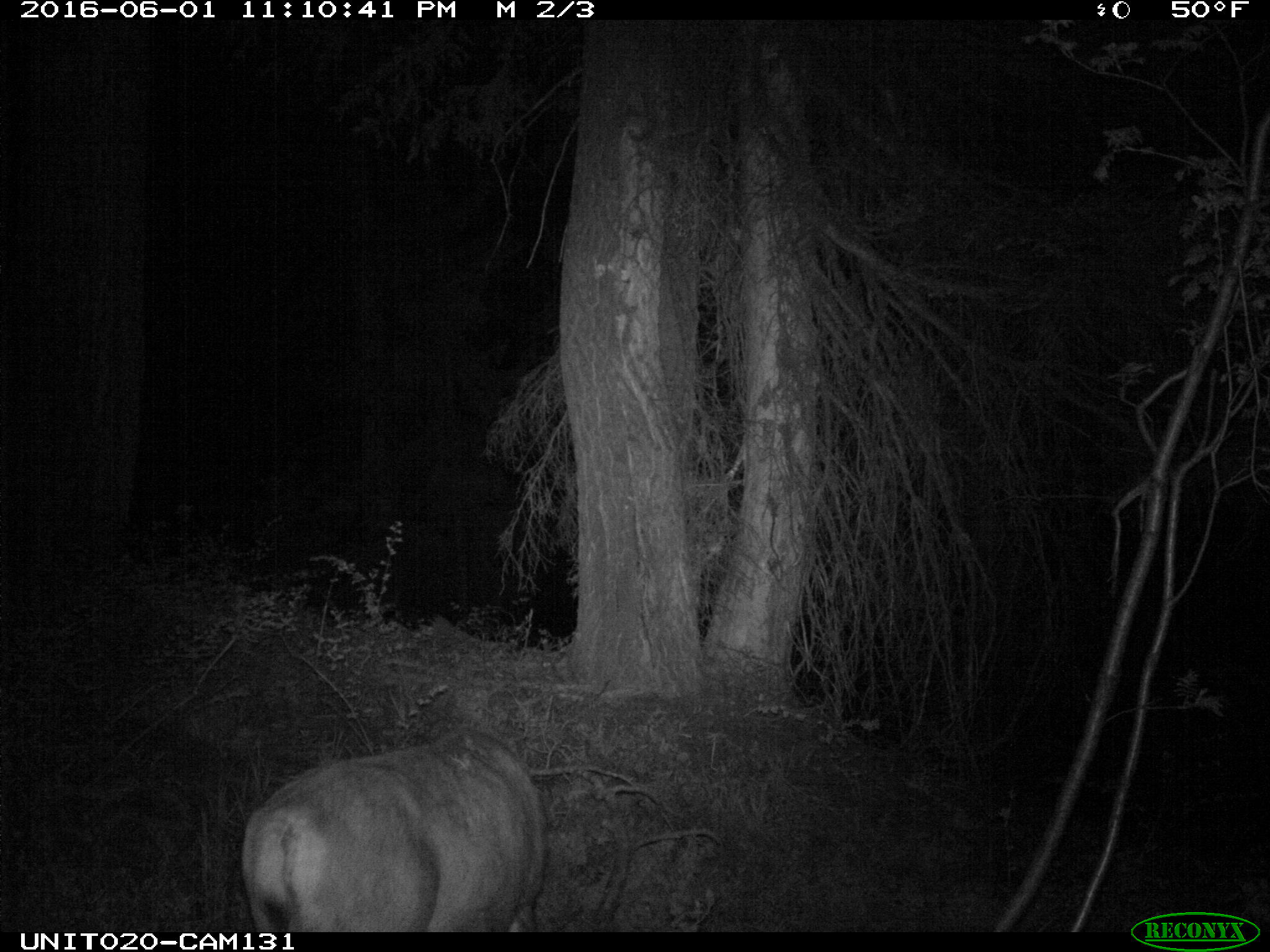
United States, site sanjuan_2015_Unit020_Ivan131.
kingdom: Animalia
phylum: Chordata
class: Mammalia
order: Artiodactyla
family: Cervidae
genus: Odocoileus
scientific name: Odocoileus hemionus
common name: mule deer